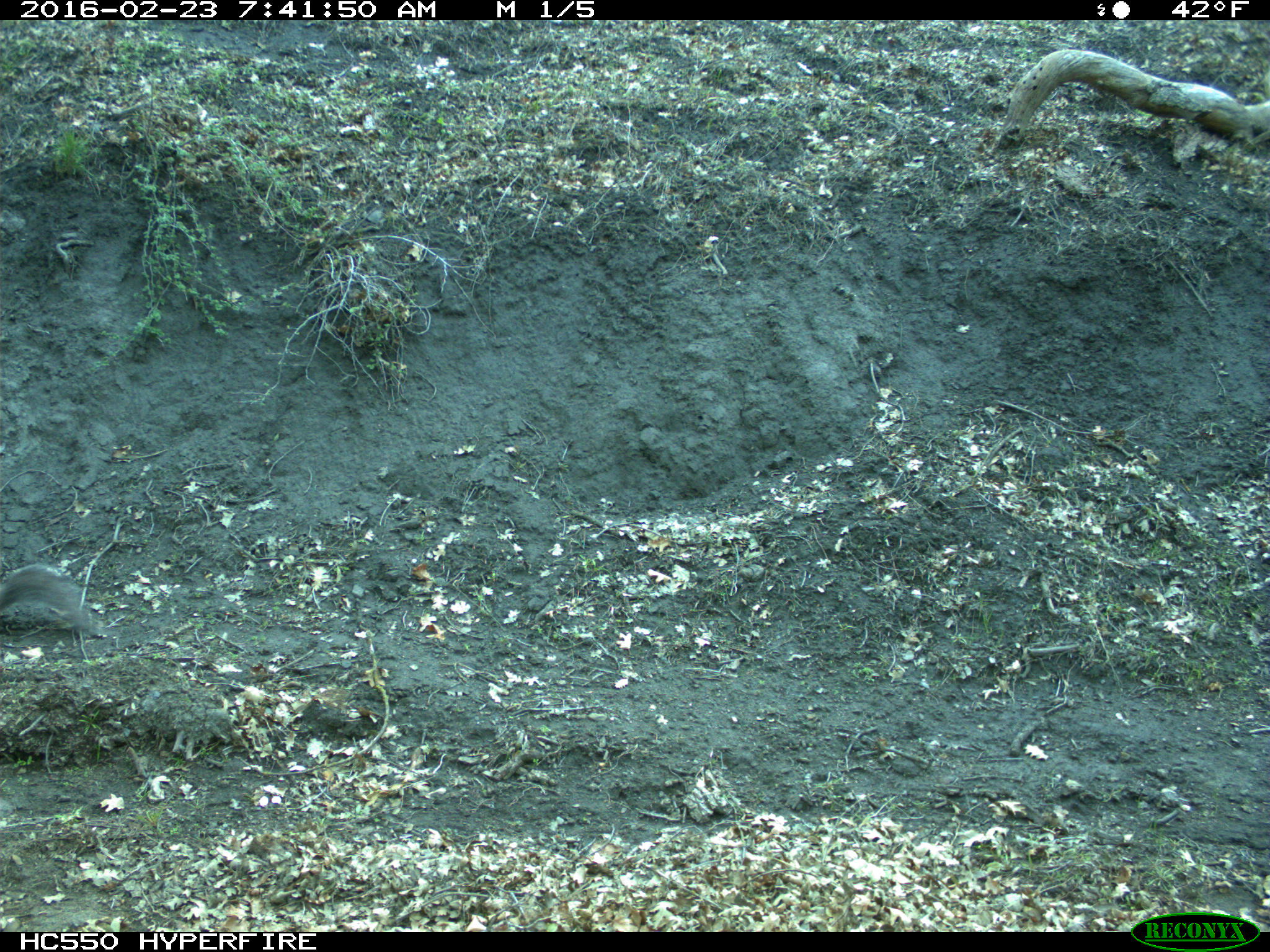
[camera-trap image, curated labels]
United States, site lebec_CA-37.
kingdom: Animalia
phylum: Chordata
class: Mammalia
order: Rodentia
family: Sciuridae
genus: Sciurus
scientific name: Sciurus carolinensis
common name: eastern gray squirrel